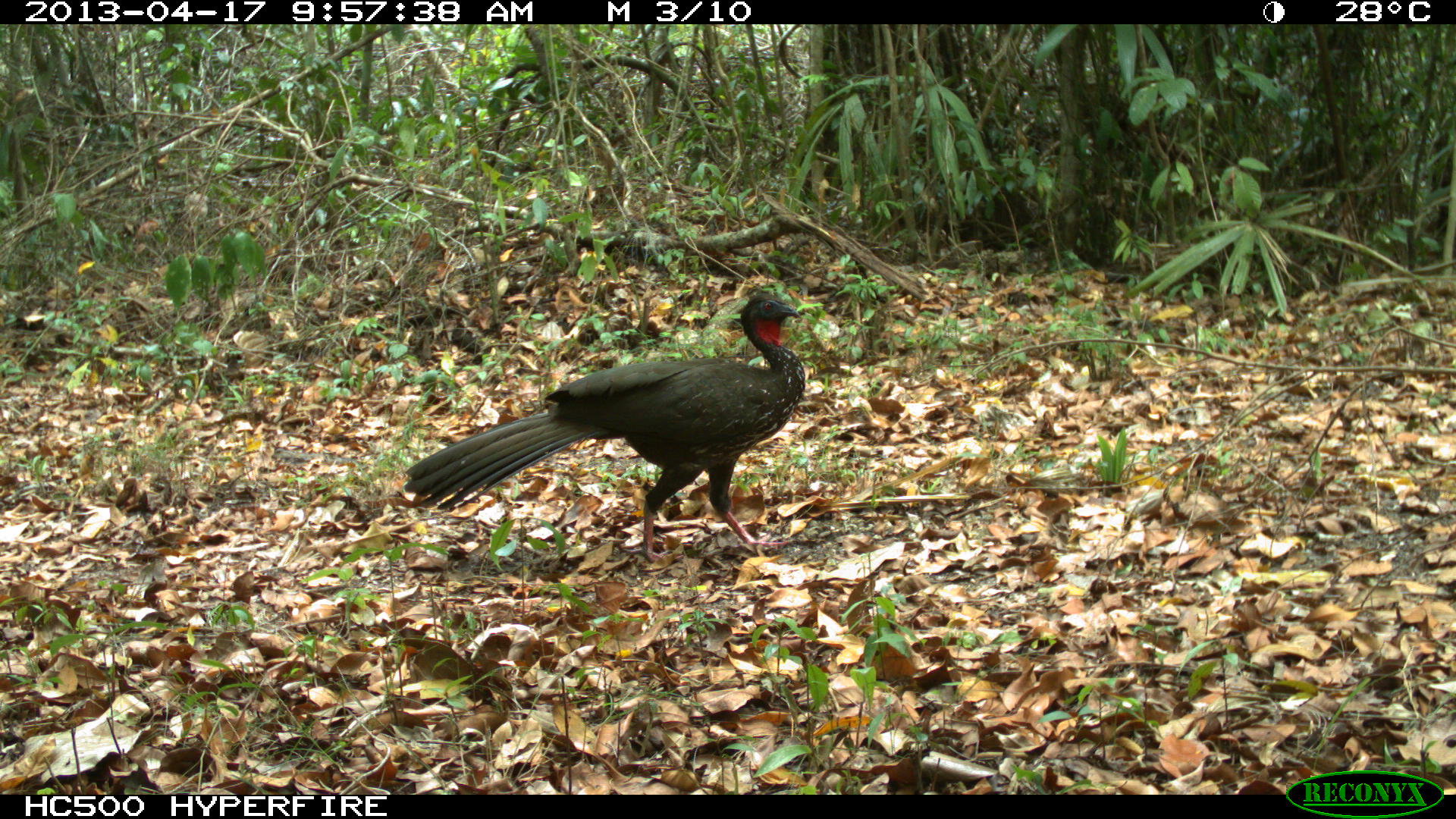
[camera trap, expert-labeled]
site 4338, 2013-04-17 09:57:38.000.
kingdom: Animalia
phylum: Chordata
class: Aves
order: Galliformes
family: Cracidae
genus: Penelope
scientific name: Penelope purpurascens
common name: crested guan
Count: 1.